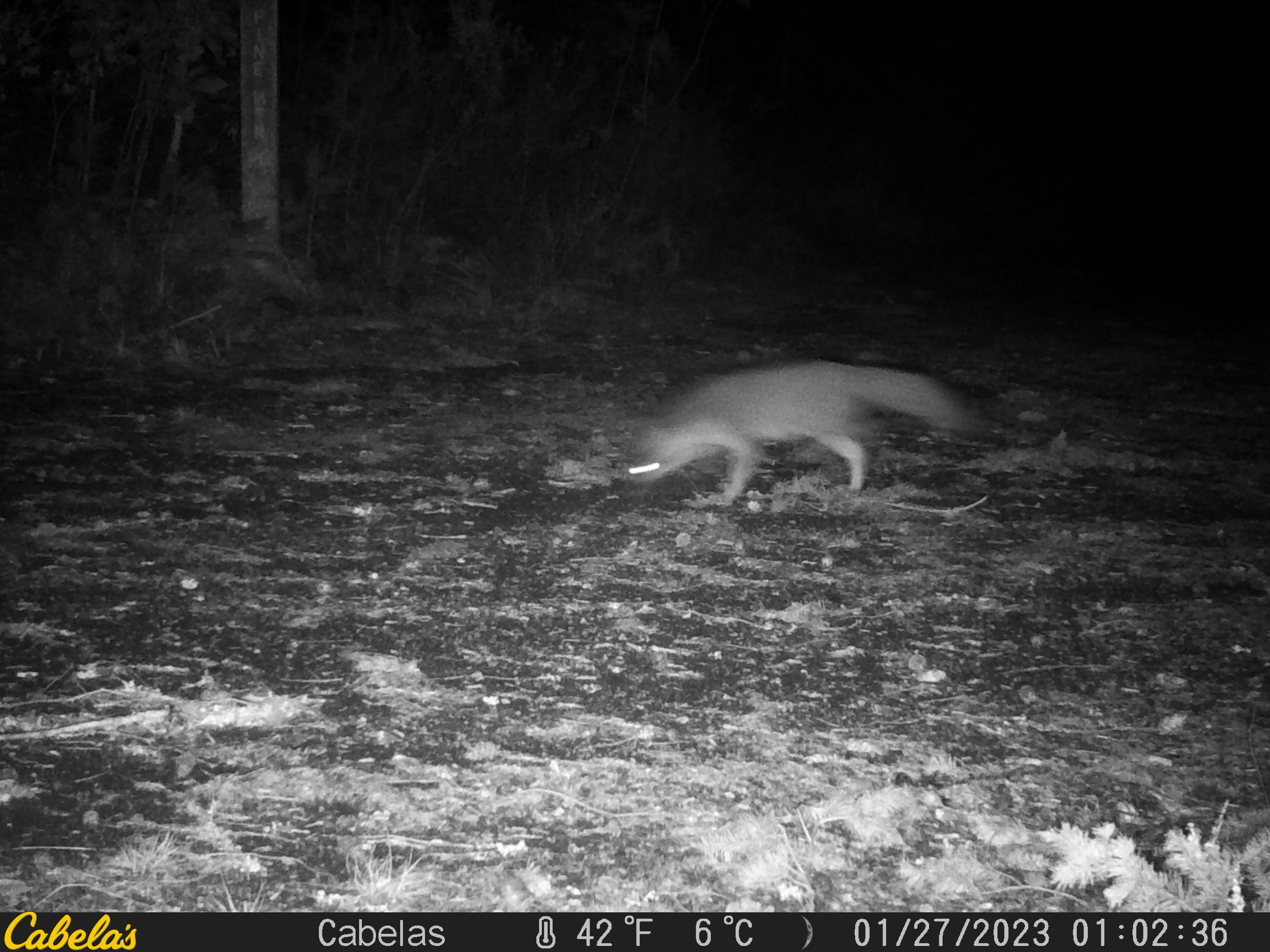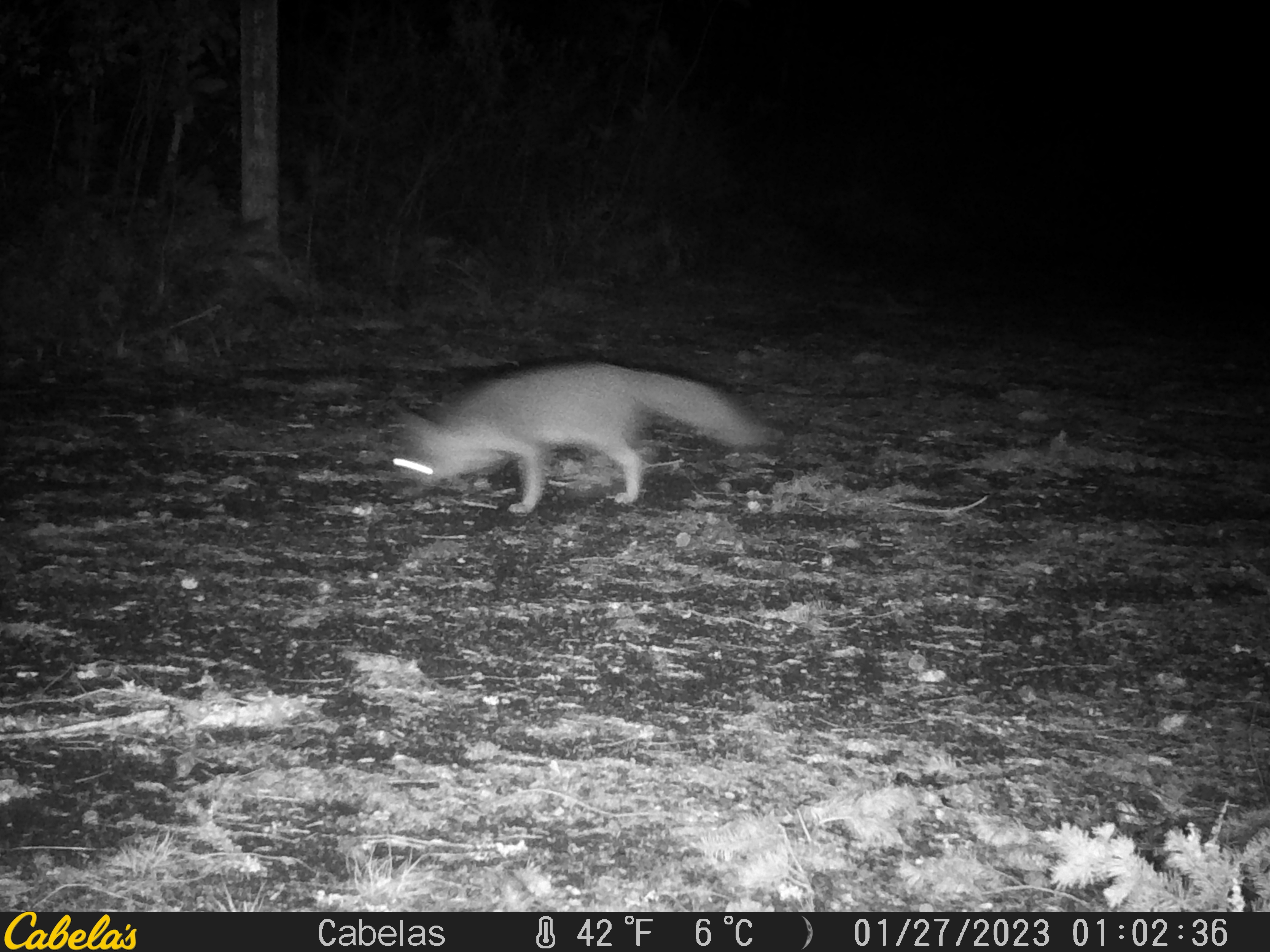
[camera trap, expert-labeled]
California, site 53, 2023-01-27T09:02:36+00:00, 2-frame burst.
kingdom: Animalia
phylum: Chordata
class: Mammalia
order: Carnivora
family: Canidae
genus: Urocyon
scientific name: Urocyon cinereoargenteus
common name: gray fox